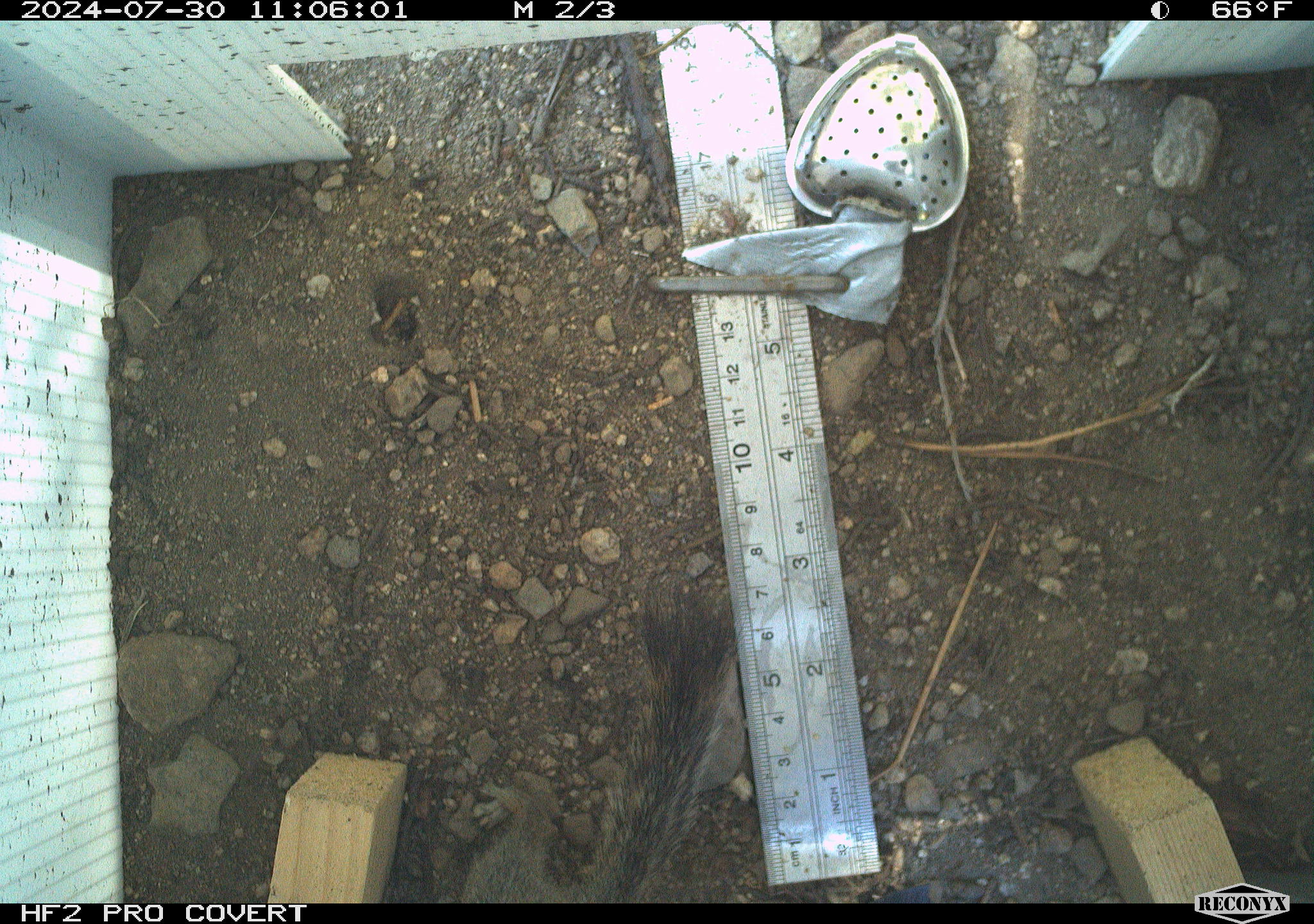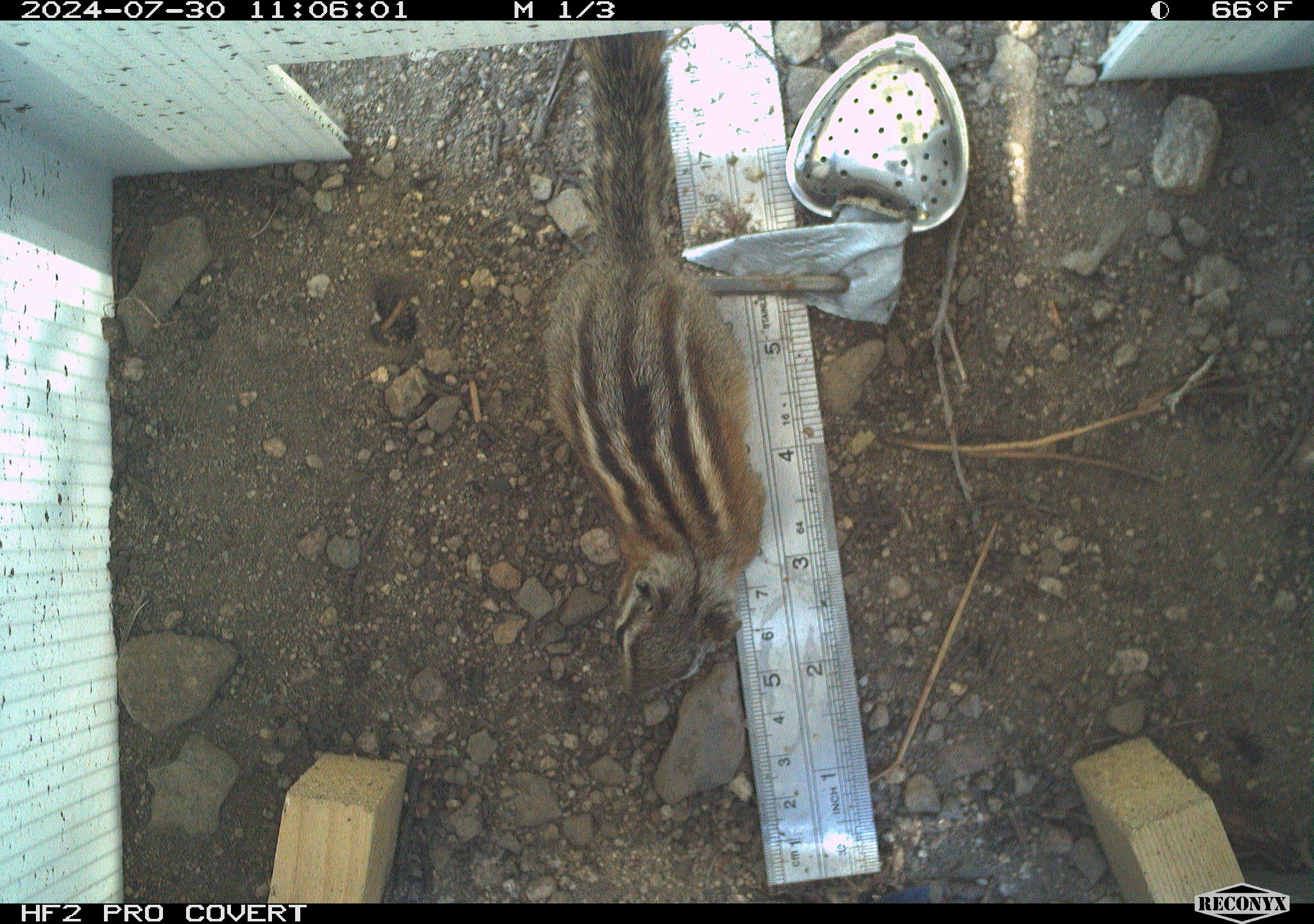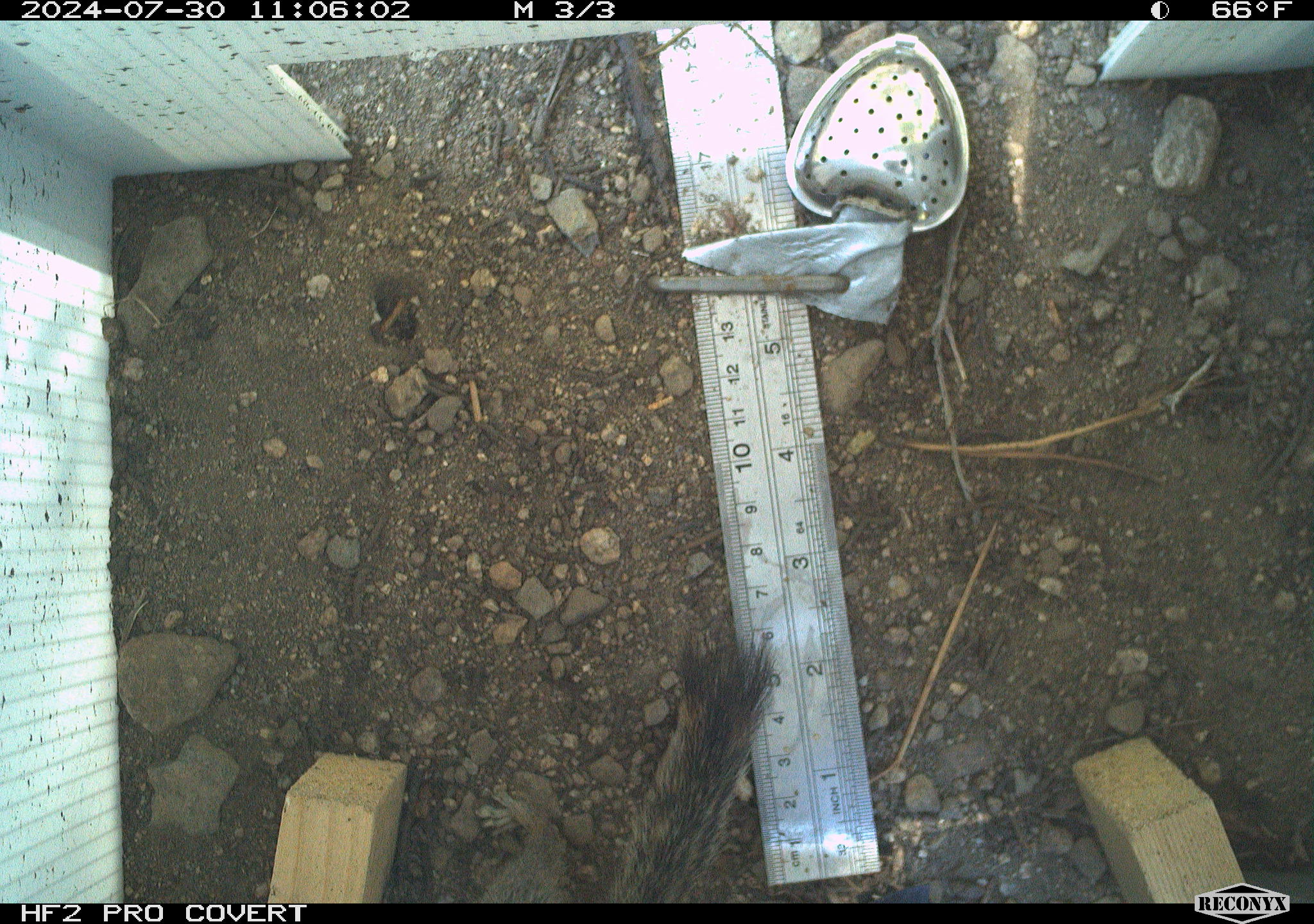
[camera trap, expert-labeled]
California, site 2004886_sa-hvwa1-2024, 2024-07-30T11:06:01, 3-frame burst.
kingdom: Animalia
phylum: Chordata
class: Mammalia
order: Rodentia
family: Sciuridae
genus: Neotamias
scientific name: Neotamias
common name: western chipmunks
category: neotamias species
Neotamias species (western chipmunks) (Neotamias).